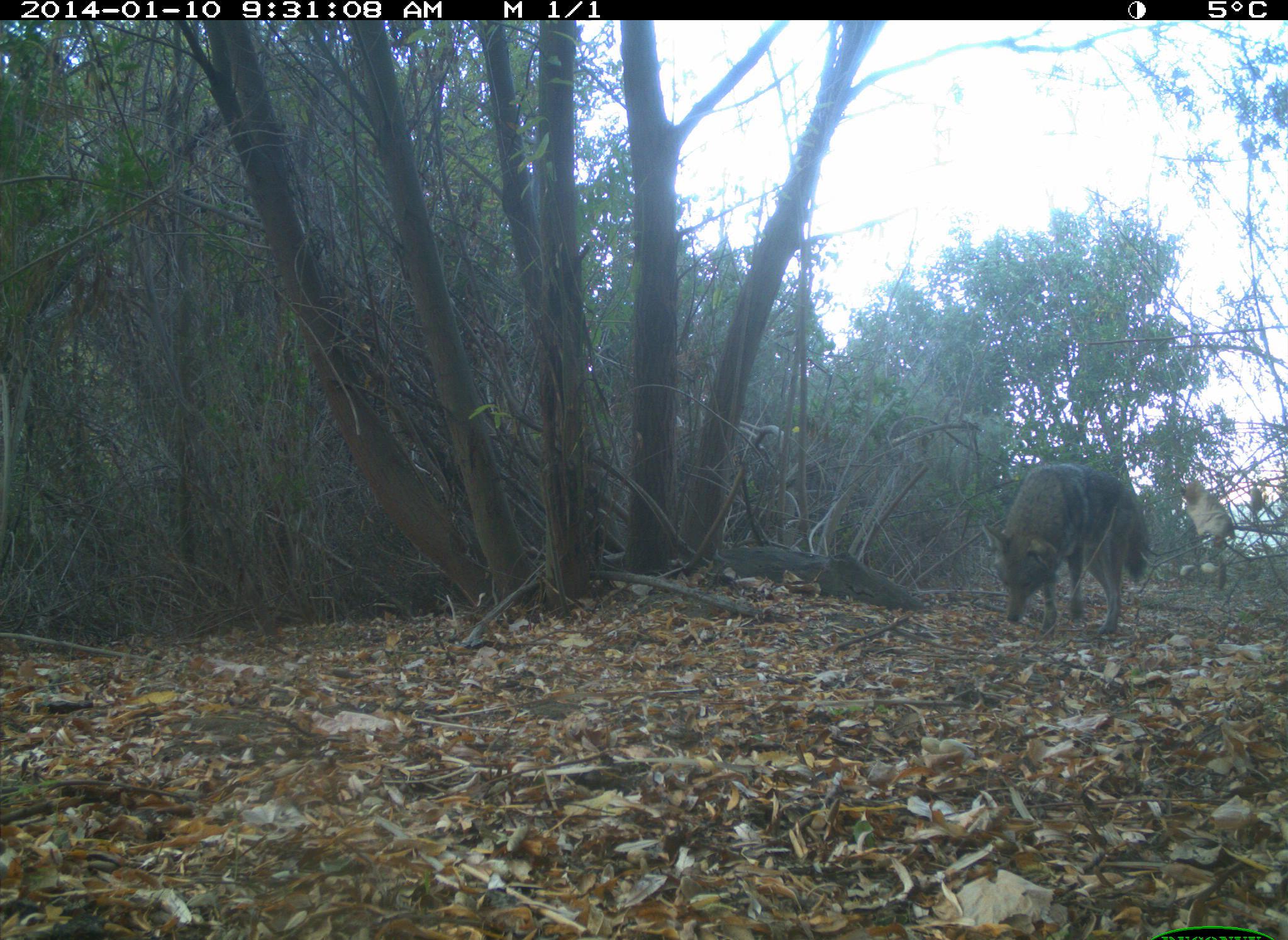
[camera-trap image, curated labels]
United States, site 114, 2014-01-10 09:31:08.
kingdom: Animalia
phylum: Chordata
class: Mammalia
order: Carnivora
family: Canidae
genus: Canis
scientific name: Canis latrans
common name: coyote